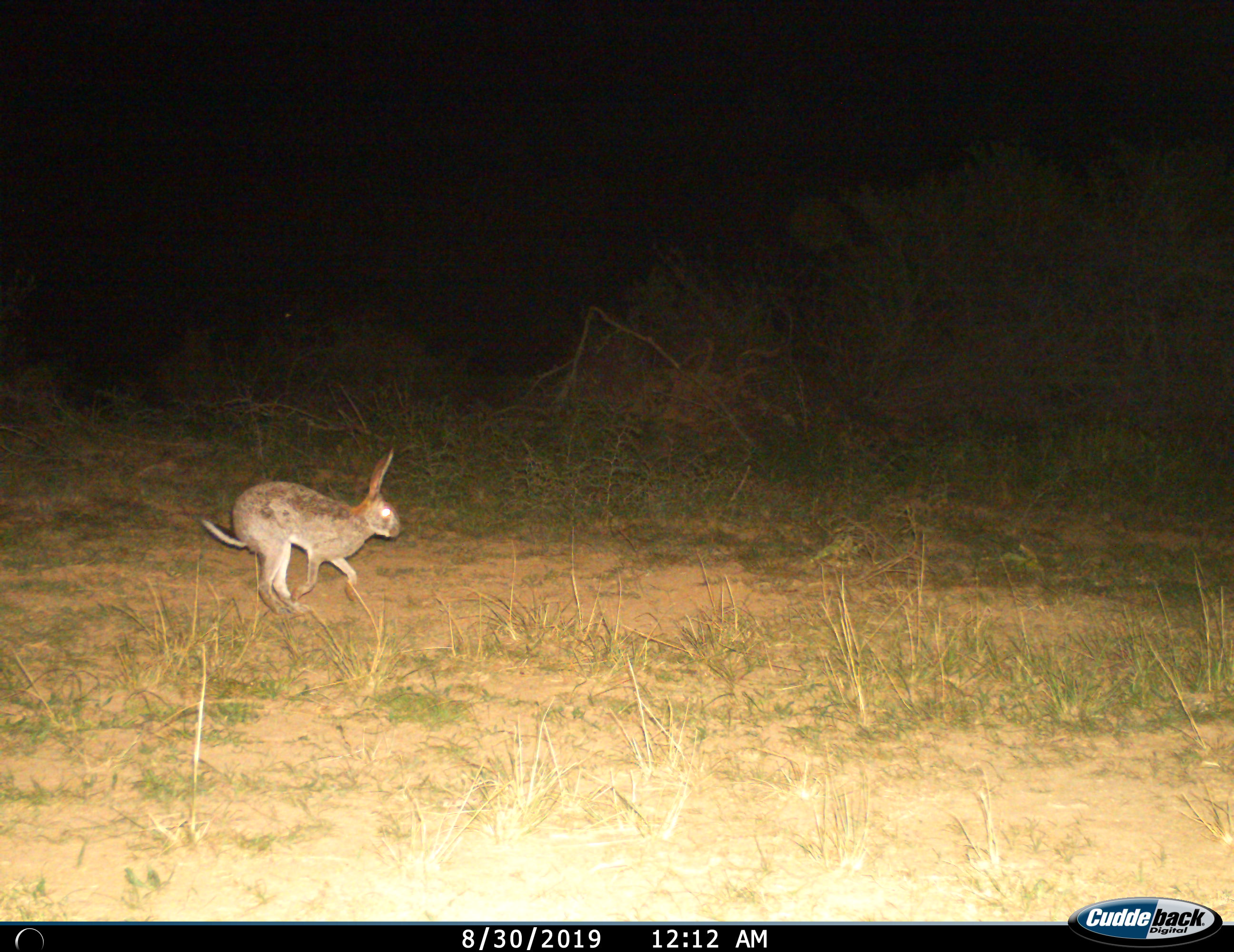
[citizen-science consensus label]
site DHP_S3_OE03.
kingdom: Animalia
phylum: Chordata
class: Mammalia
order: Lagomorpha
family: Leporidae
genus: Lepus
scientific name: Lepus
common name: hare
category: hareunknown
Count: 1.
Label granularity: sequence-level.